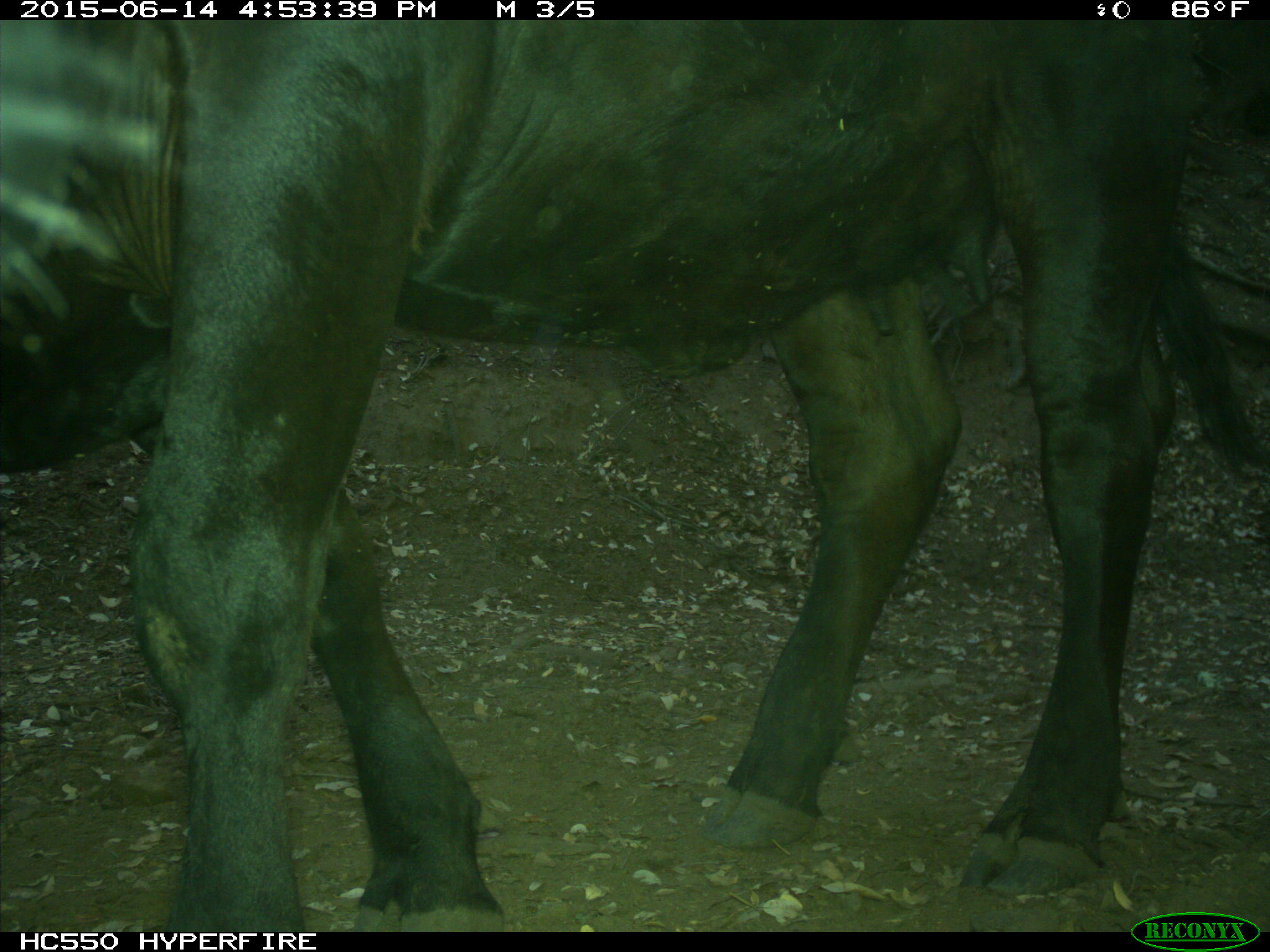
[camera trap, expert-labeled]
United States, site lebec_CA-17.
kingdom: Animalia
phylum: Chordata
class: Mammalia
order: Artiodactyla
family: Bovidae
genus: Bos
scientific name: Bos taurus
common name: domestic cow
Bos taurus (domestic cow).